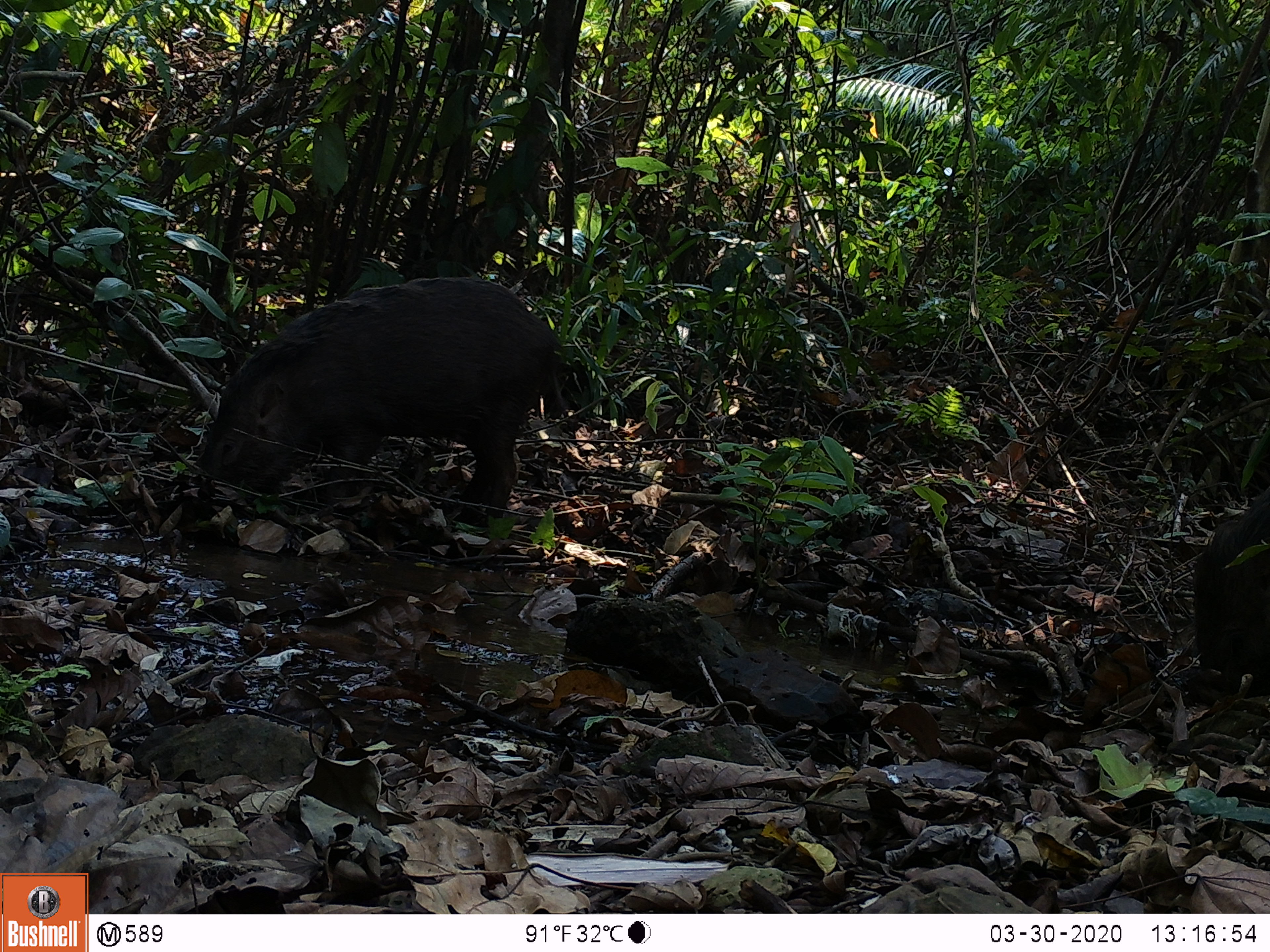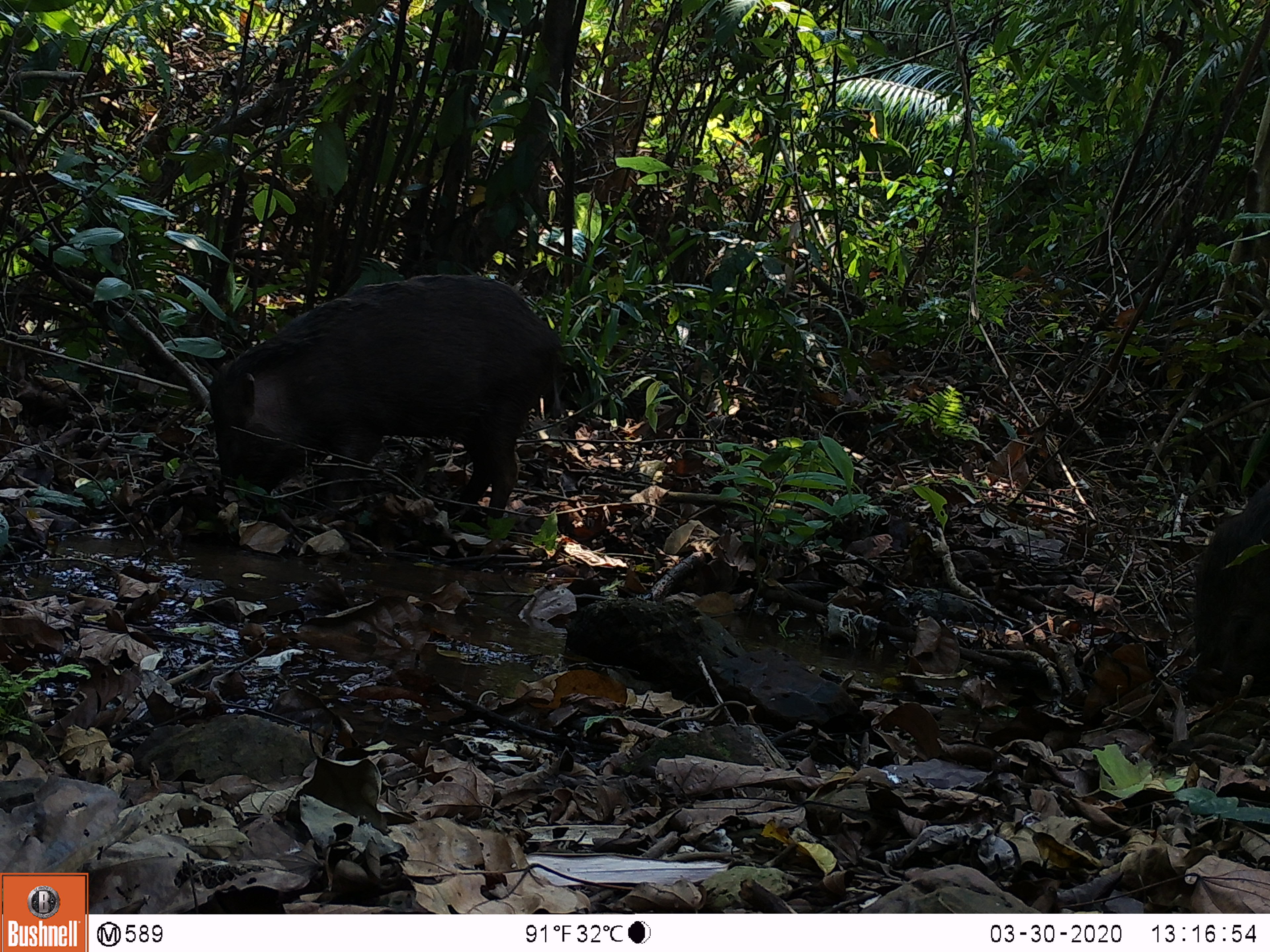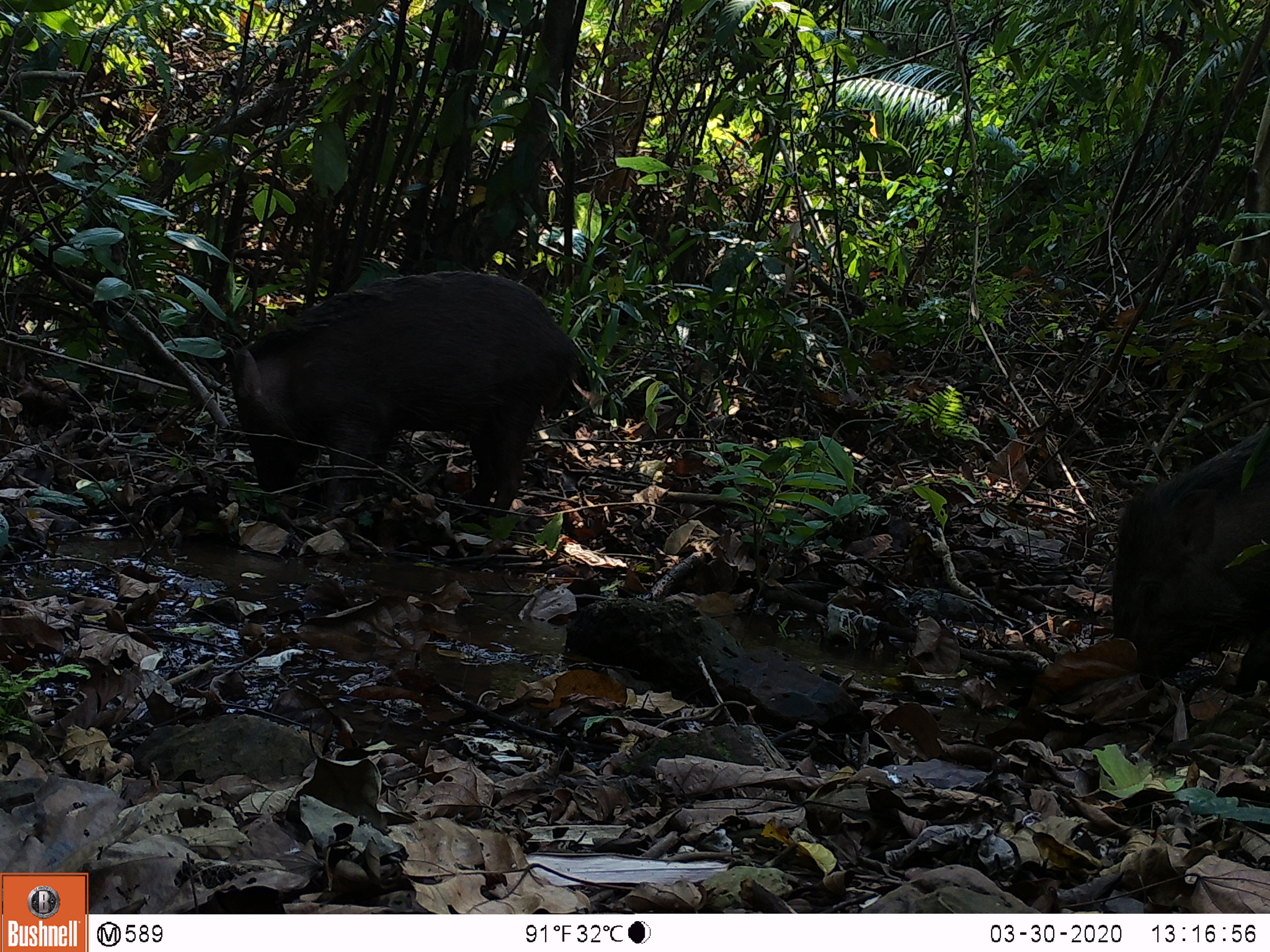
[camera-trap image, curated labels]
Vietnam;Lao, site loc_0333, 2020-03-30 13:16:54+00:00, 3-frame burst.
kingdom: Animalia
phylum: Chordata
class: Mammalia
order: Artiodactyla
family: Suidae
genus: Sus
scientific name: Sus scrofa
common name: eurasian wild pig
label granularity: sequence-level